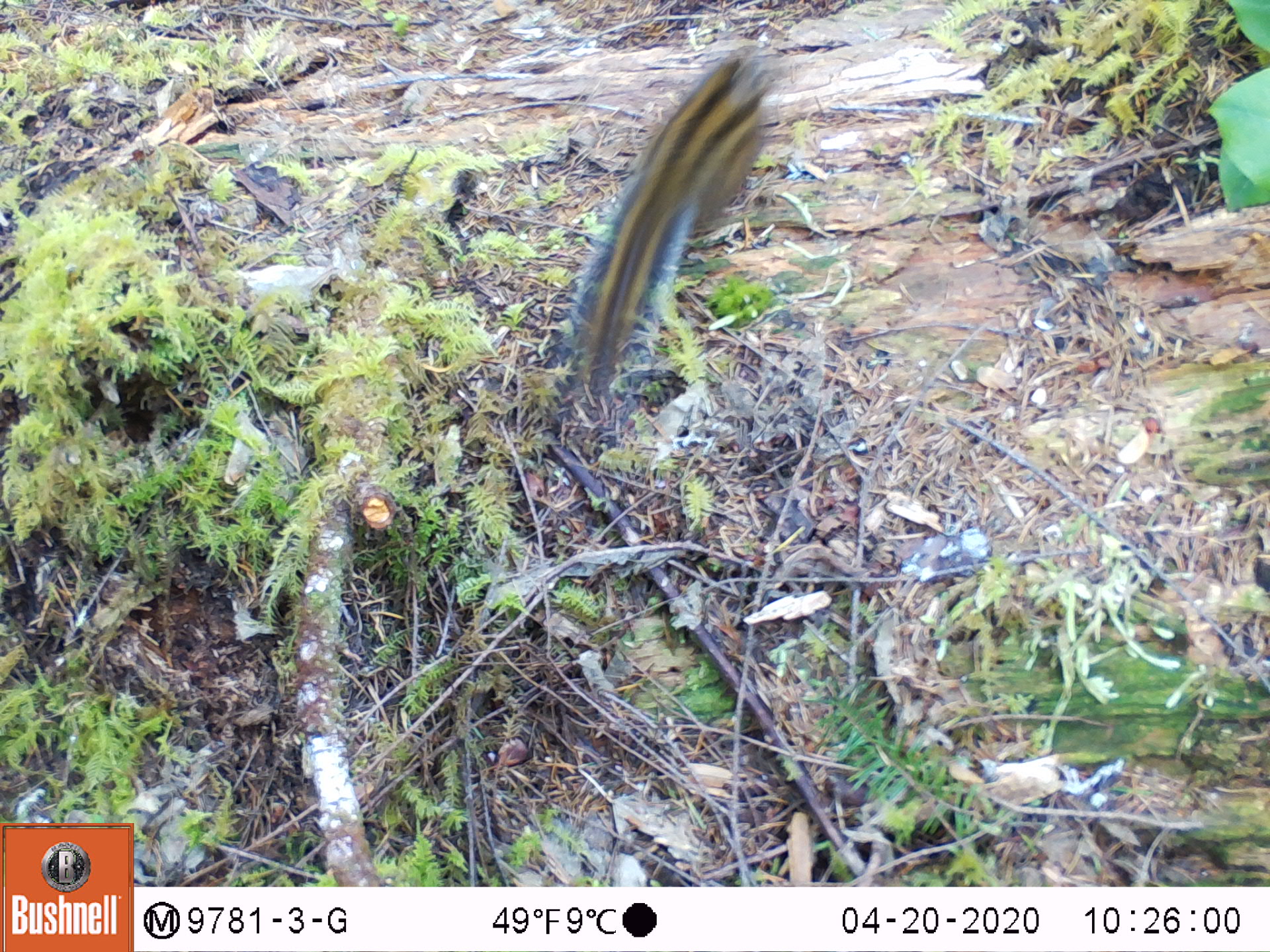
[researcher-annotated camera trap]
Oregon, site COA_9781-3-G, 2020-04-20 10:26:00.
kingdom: Animalia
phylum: Chordata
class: Mammalia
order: Rodentia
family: Sciuridae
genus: Neotamias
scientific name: Neotamias townsendii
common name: townsend's chipmunk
Townsend's chipmunk (Neotamias townsendii).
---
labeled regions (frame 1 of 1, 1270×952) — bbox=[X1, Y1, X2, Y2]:
townsend's chipmunk: bbox=[561, 36, 785, 410]